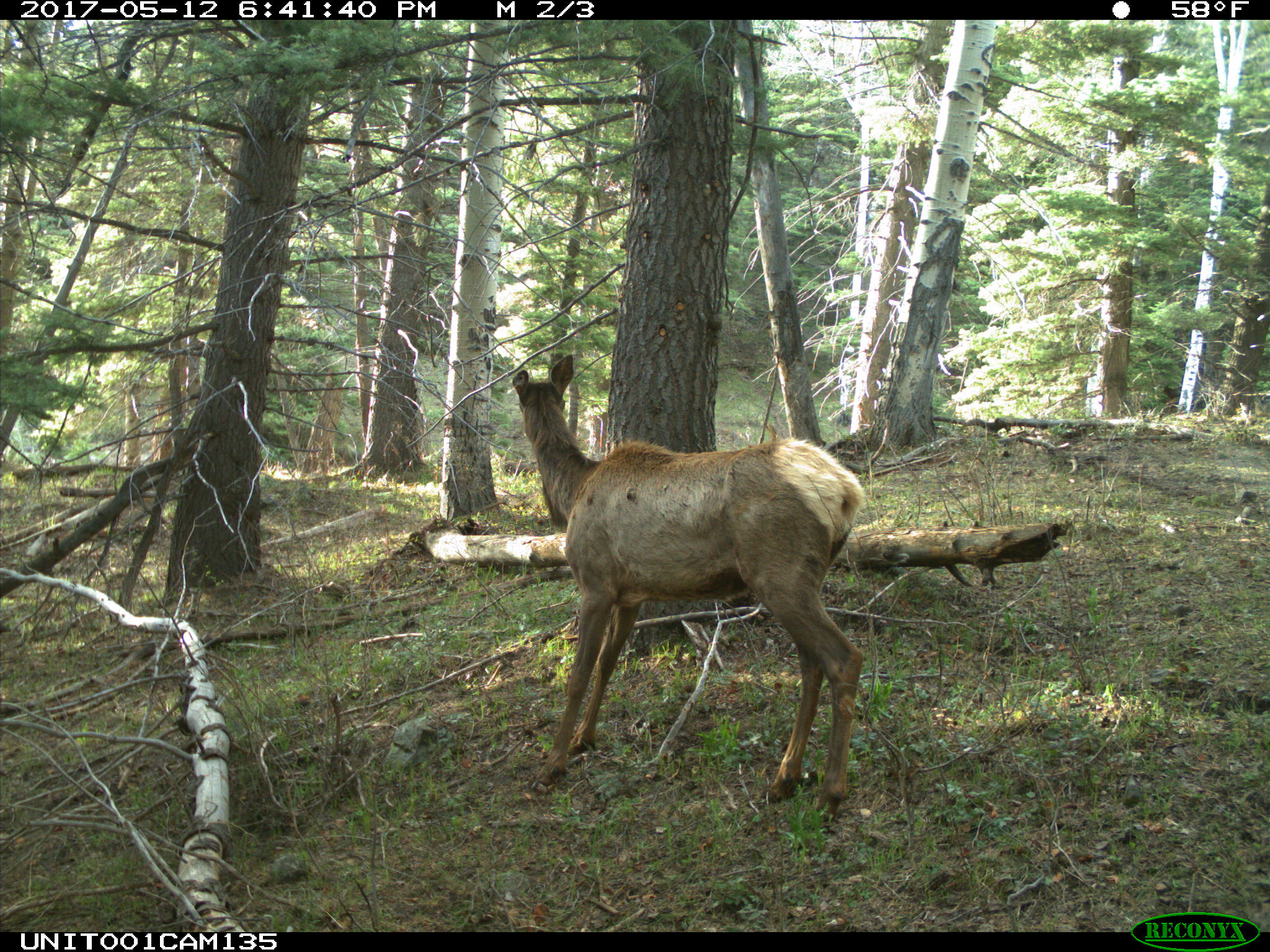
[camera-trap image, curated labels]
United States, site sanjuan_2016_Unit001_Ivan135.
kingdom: Animalia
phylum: Chordata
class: Mammalia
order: Artiodactyla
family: Cervidae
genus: Cervus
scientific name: Cervus elaphus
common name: red deer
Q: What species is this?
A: Cervus elaphus (red deer).